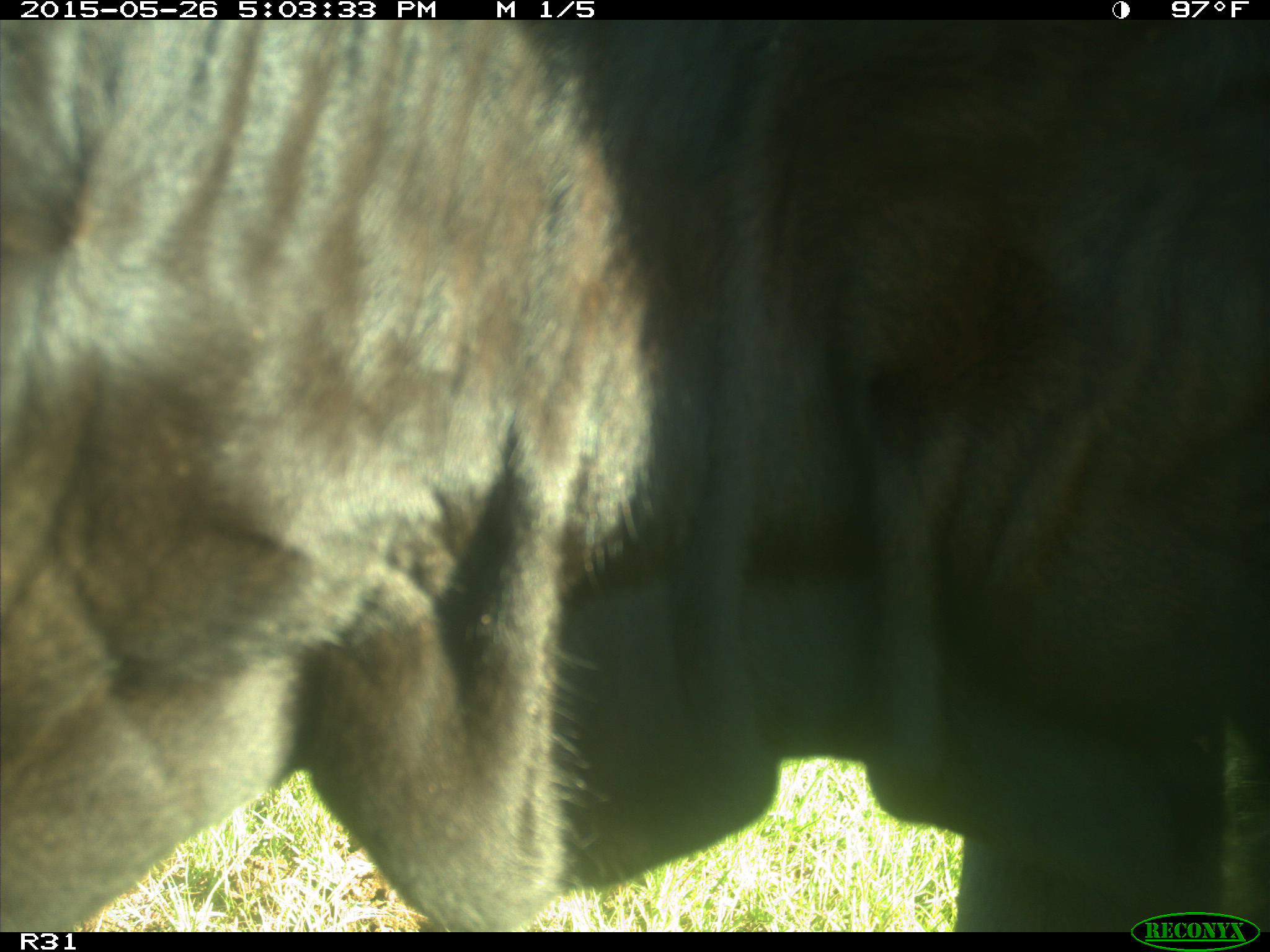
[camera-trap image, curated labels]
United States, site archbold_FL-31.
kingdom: Animalia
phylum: Chordata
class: Mammalia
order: Artiodactyla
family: Bovidae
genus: Bos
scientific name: Bos taurus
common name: domestic cow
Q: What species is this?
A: Bos taurus (domestic cow).